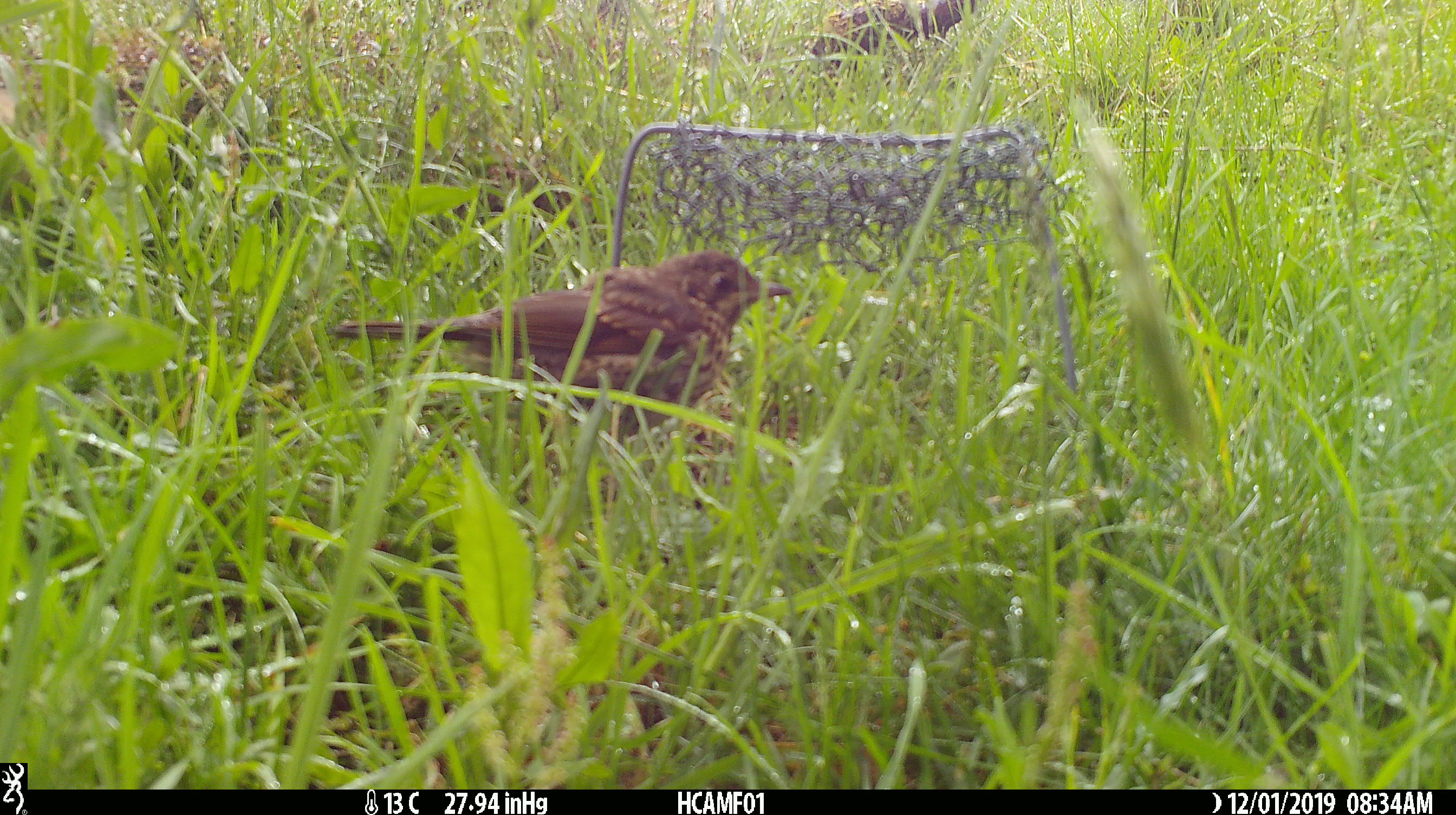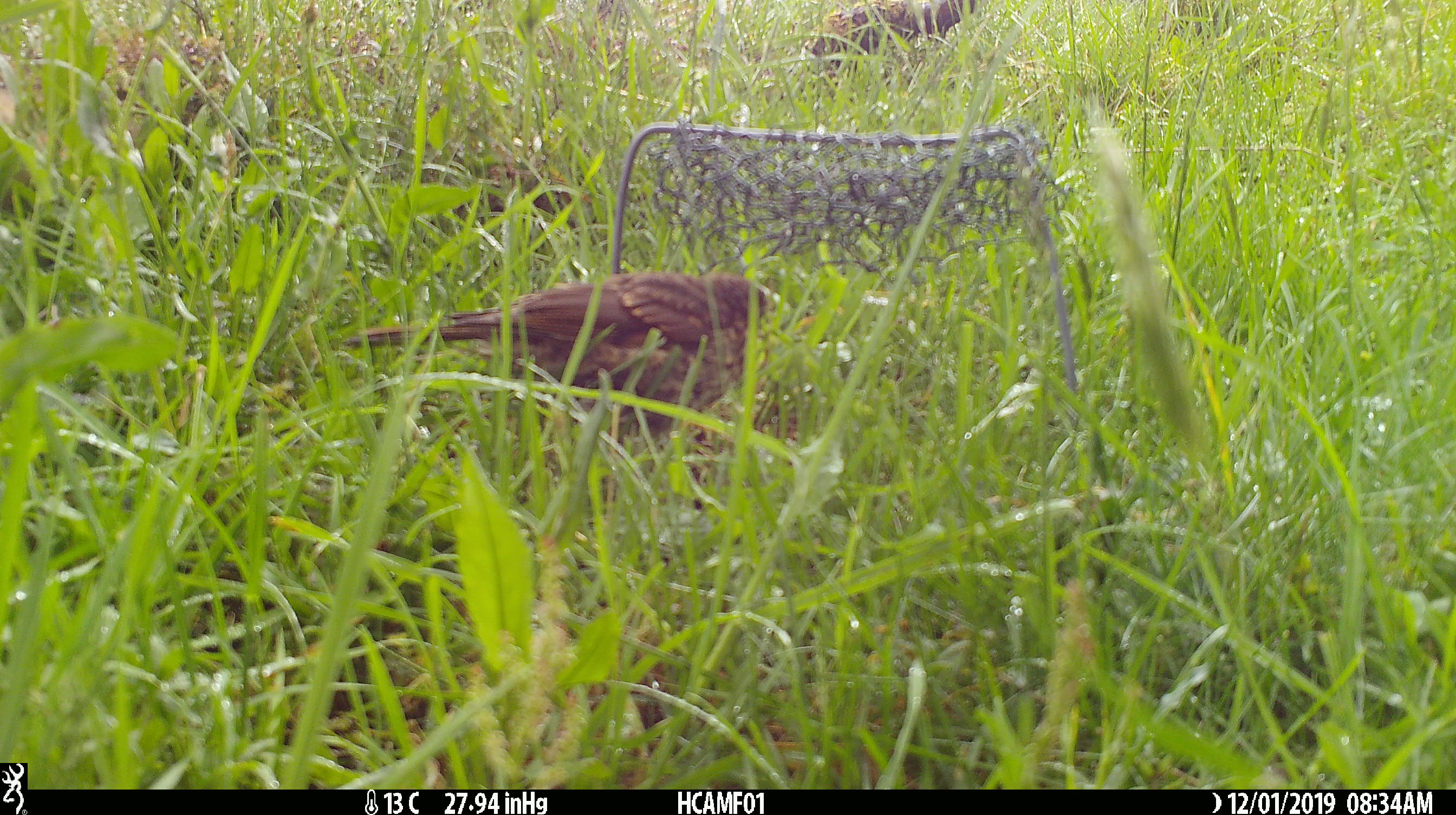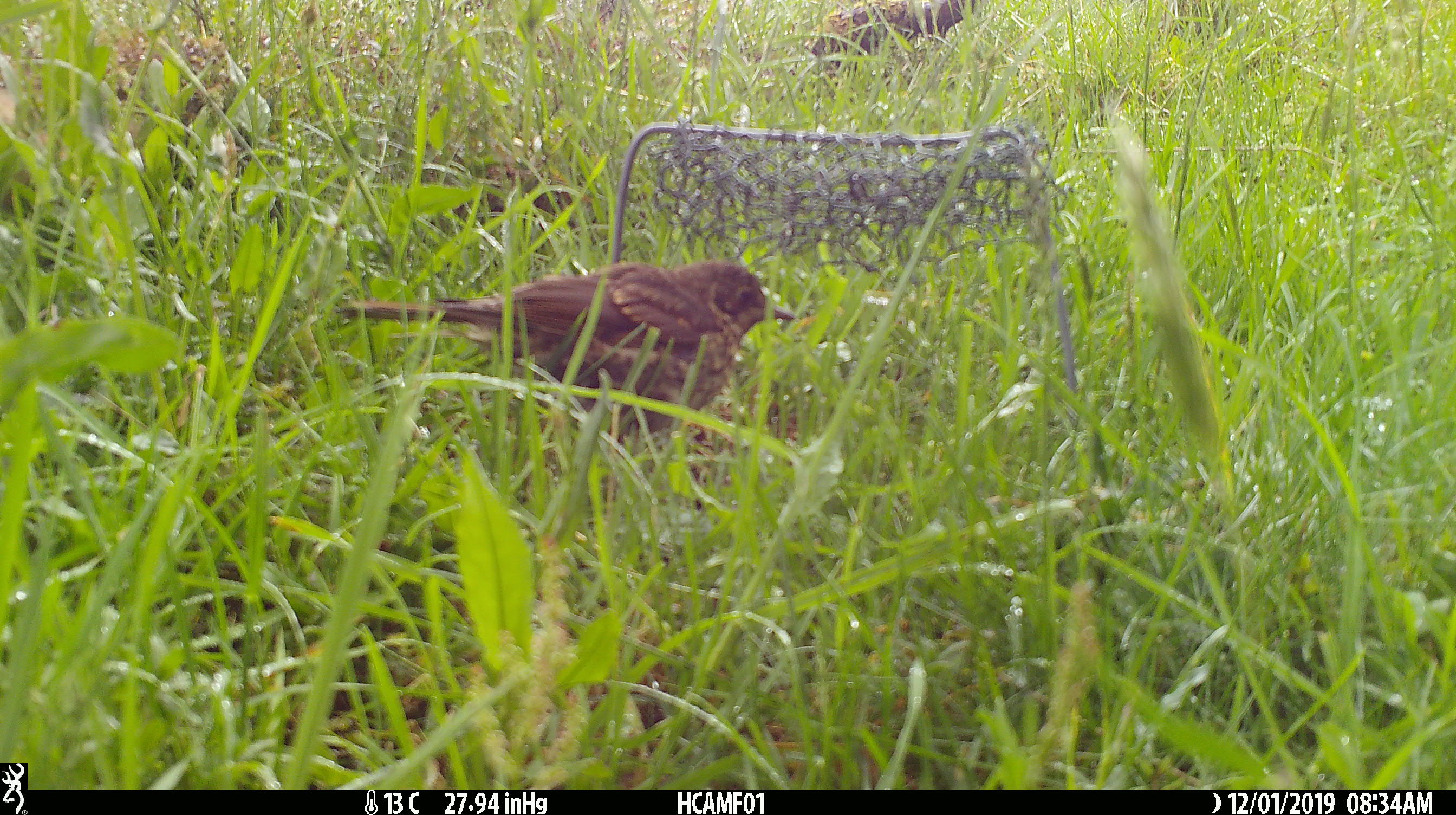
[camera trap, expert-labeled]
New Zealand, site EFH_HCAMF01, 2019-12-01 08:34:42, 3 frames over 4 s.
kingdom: Animalia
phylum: Chordata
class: Aves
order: Passeriformes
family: Turdidae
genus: Turdus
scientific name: Turdus philomelos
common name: song thrush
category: thrush